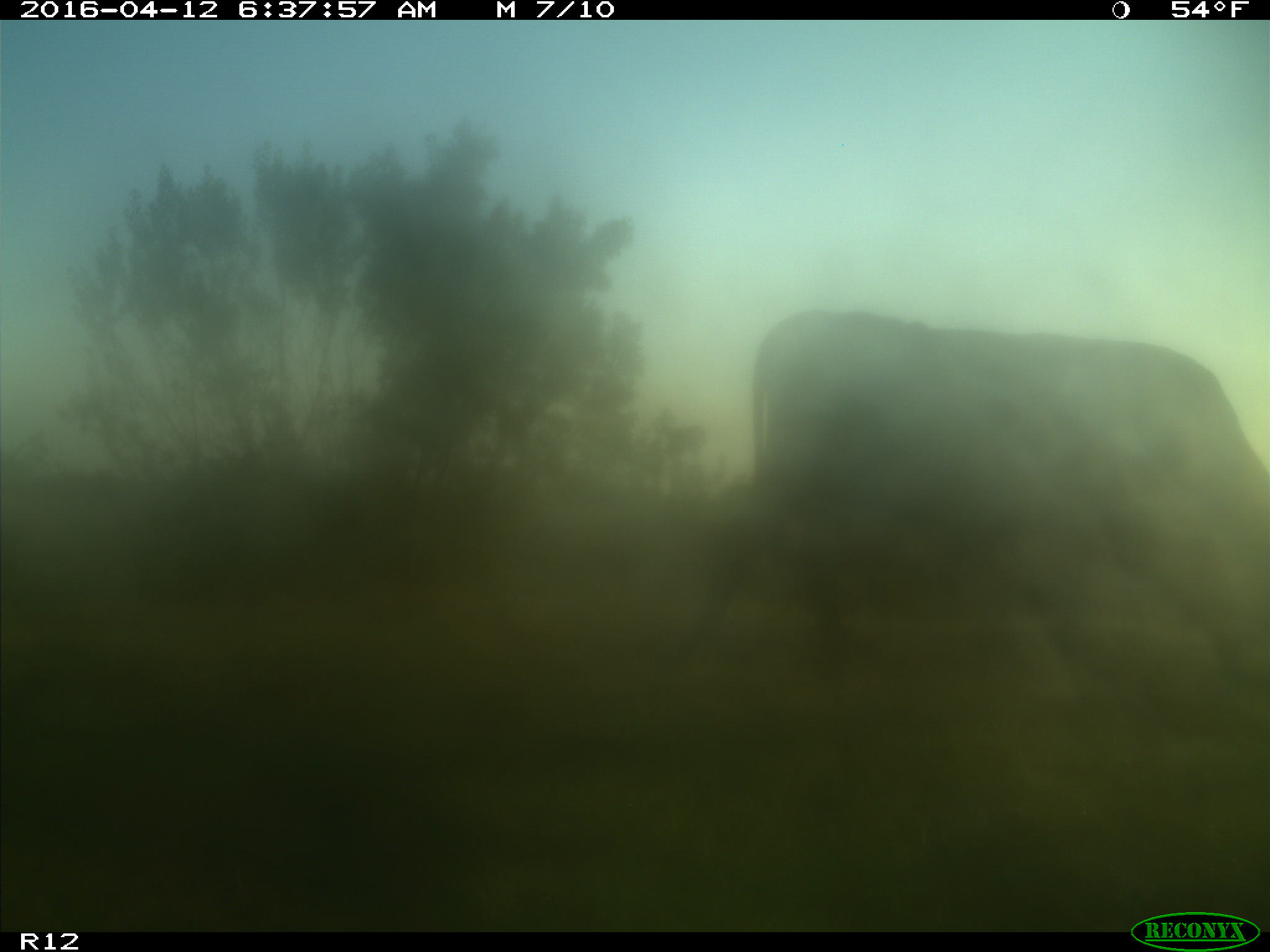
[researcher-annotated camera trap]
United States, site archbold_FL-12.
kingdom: Animalia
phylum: Chordata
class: Mammalia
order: Artiodactyla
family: Bovidae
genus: Bos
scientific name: Bos taurus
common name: domestic cow